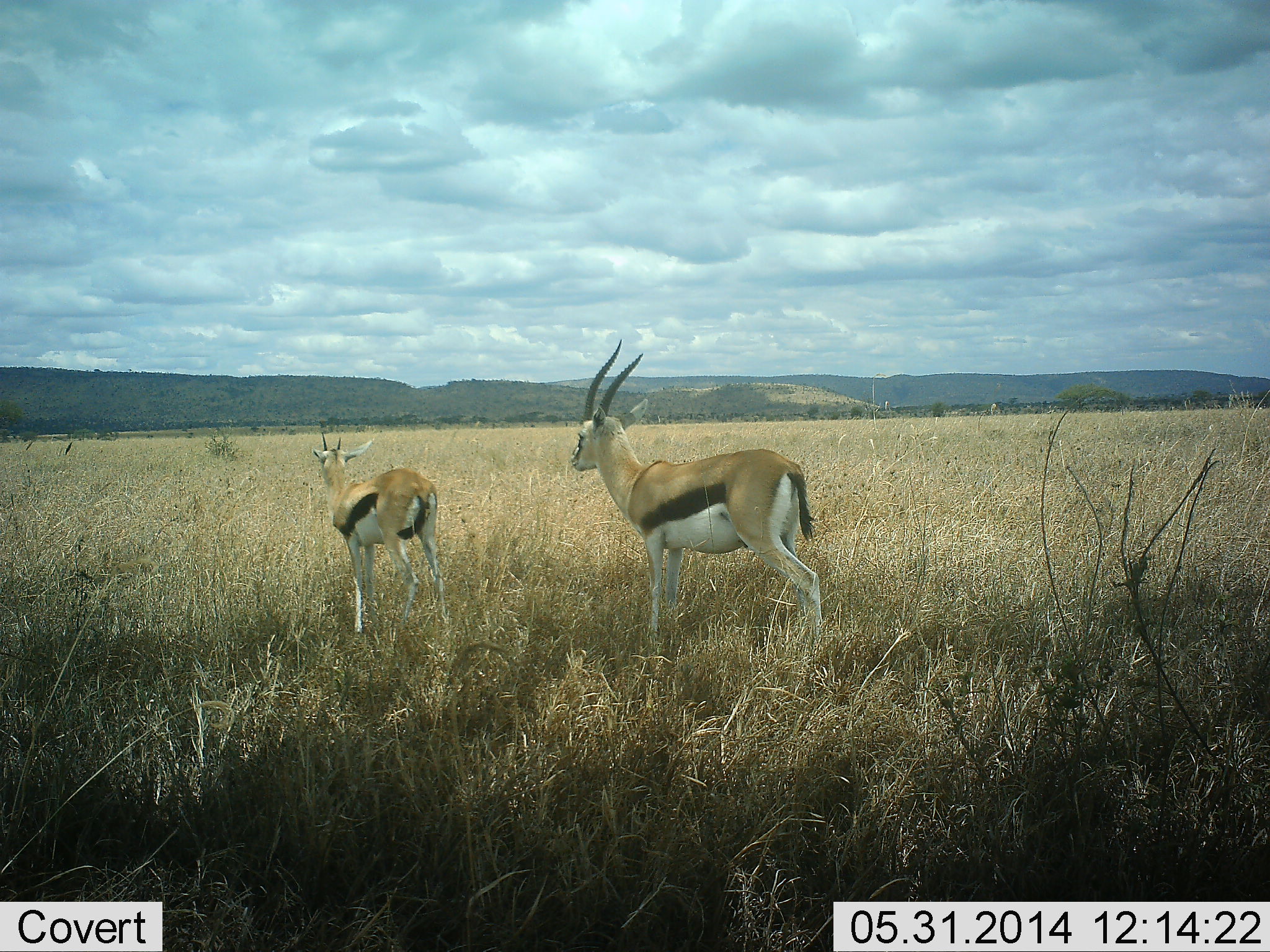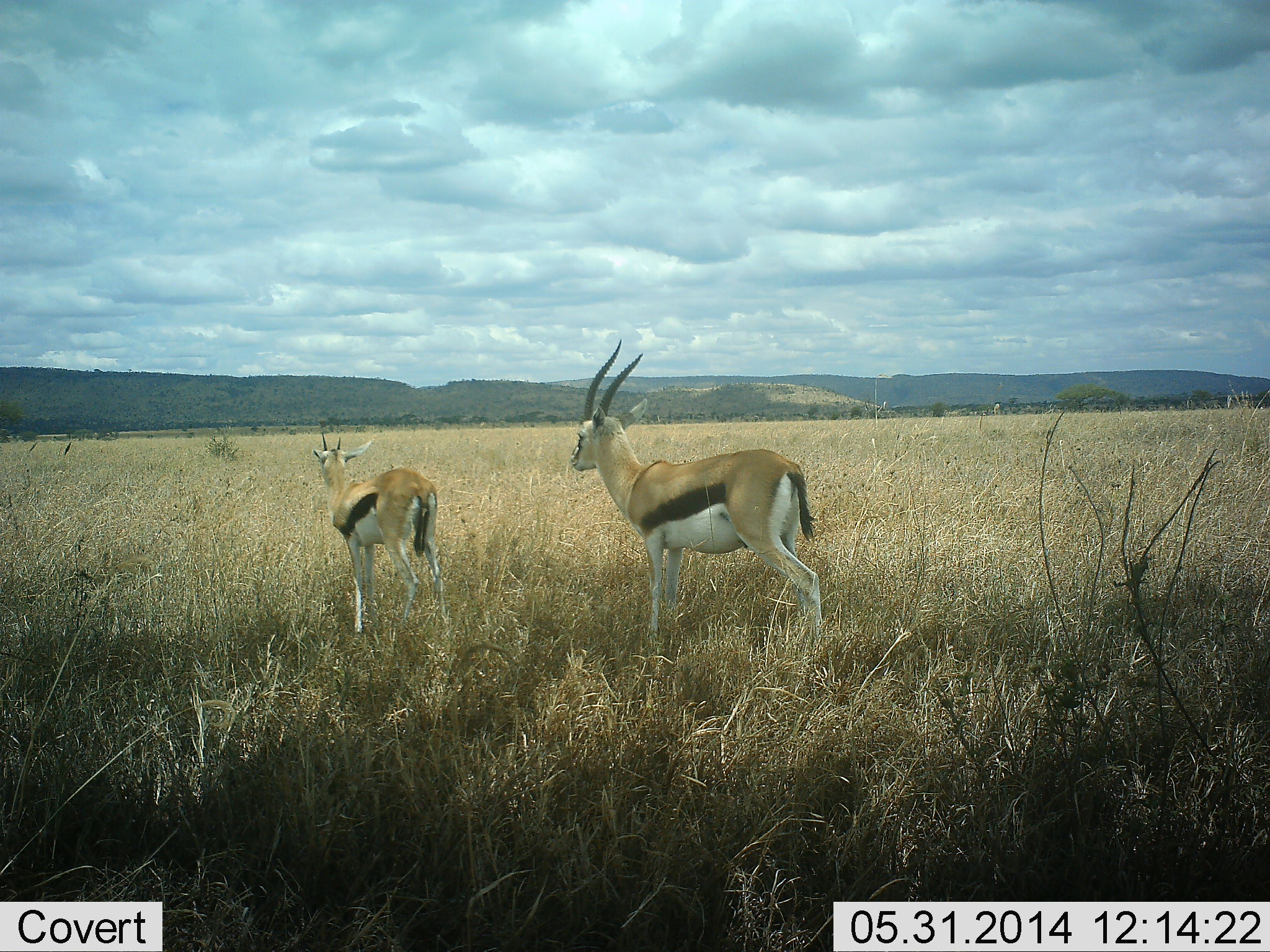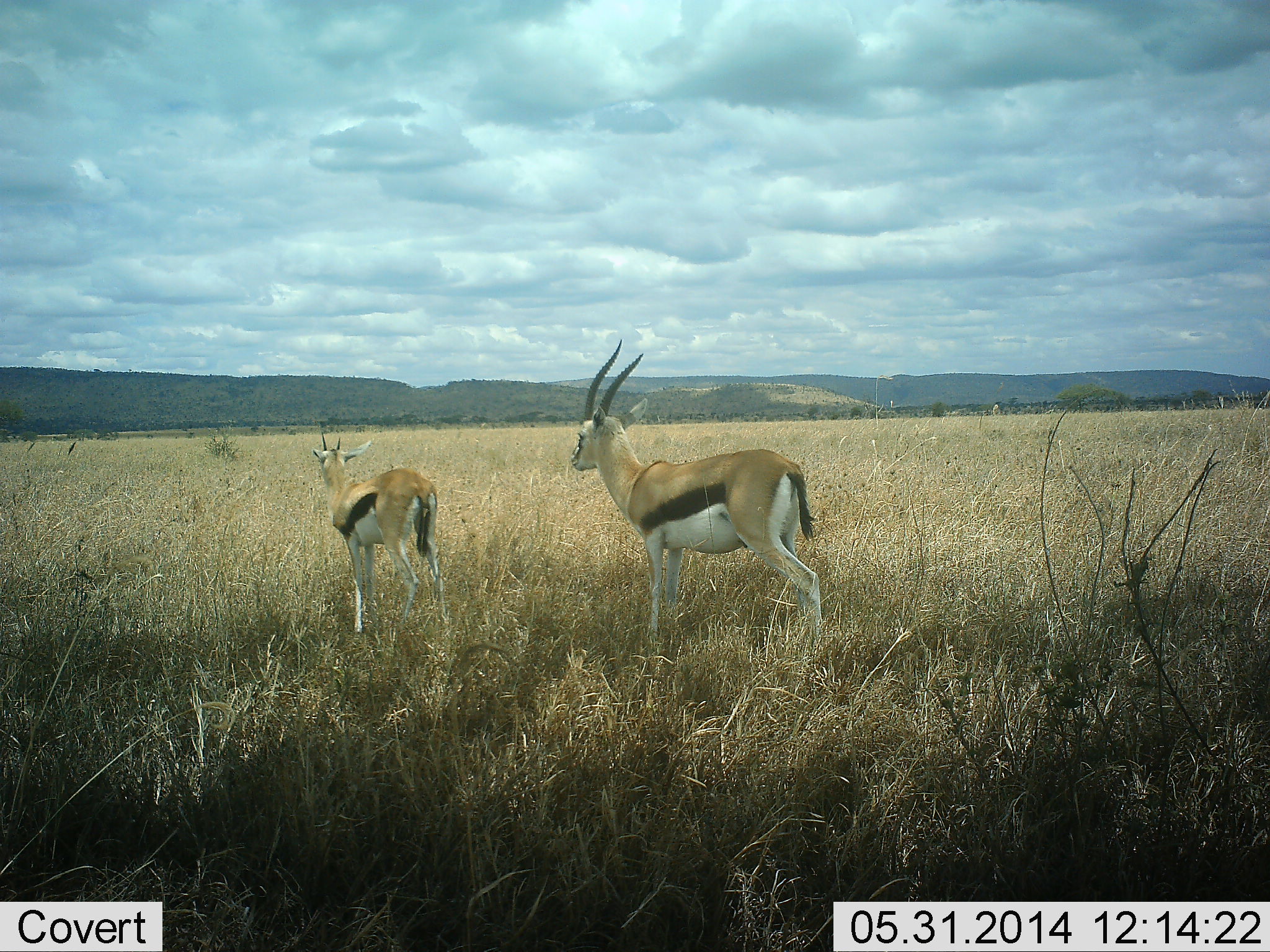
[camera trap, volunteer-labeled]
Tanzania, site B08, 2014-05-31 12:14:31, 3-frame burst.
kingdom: Animalia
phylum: Chordata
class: Mammalia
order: Artiodactyla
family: Bovidae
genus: Eudorcas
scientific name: Eudorcas thomsonii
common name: thomson's gazelle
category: gazellethomsons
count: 2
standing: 100%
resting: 0%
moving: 0%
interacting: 0%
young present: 10%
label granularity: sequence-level